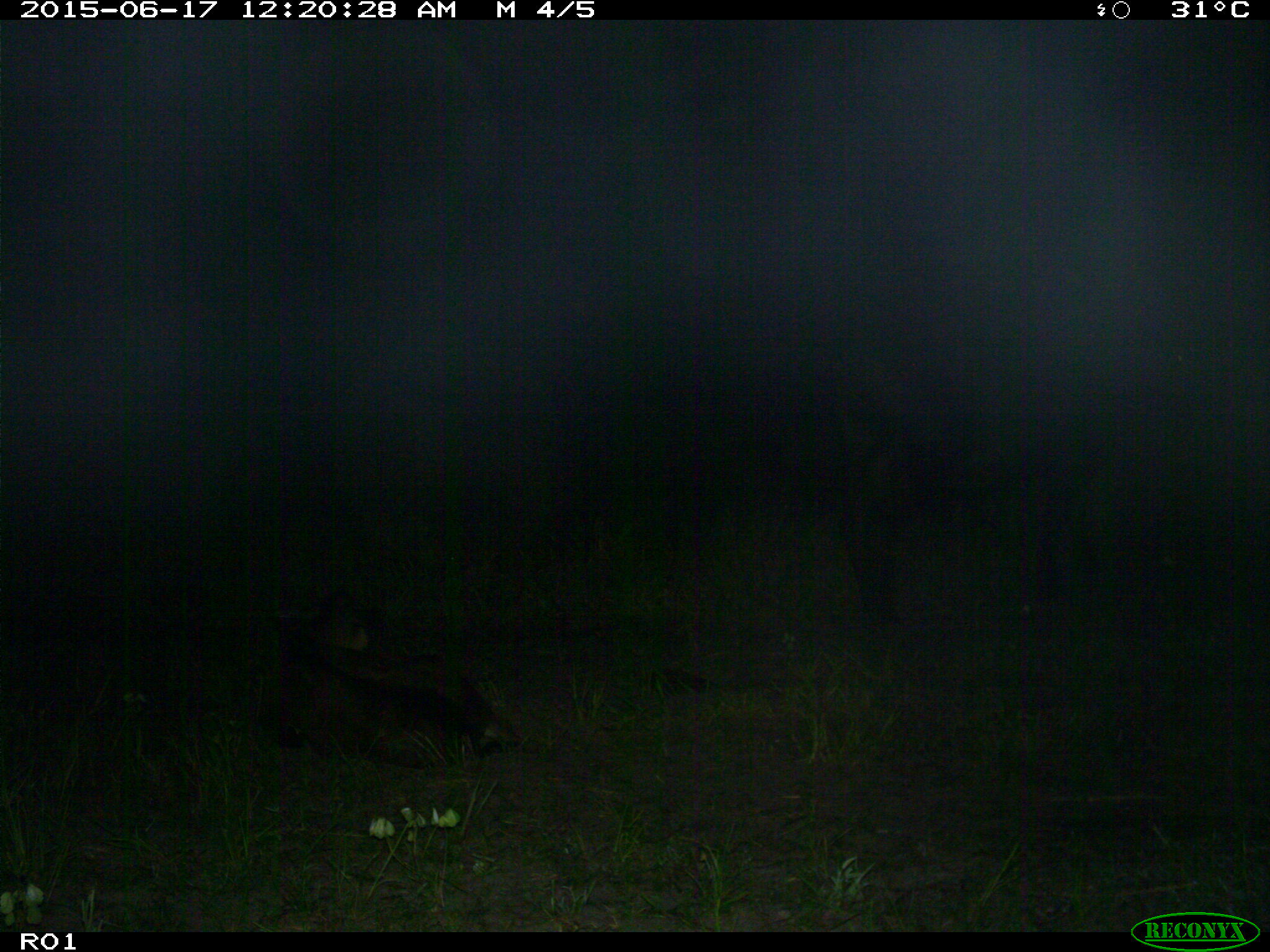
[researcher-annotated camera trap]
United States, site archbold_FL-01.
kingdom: Animalia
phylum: Chordata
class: Mammalia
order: Artiodactyla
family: Bovidae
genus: Bos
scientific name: Bos taurus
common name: domestic cow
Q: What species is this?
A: Bos taurus (domestic cow).